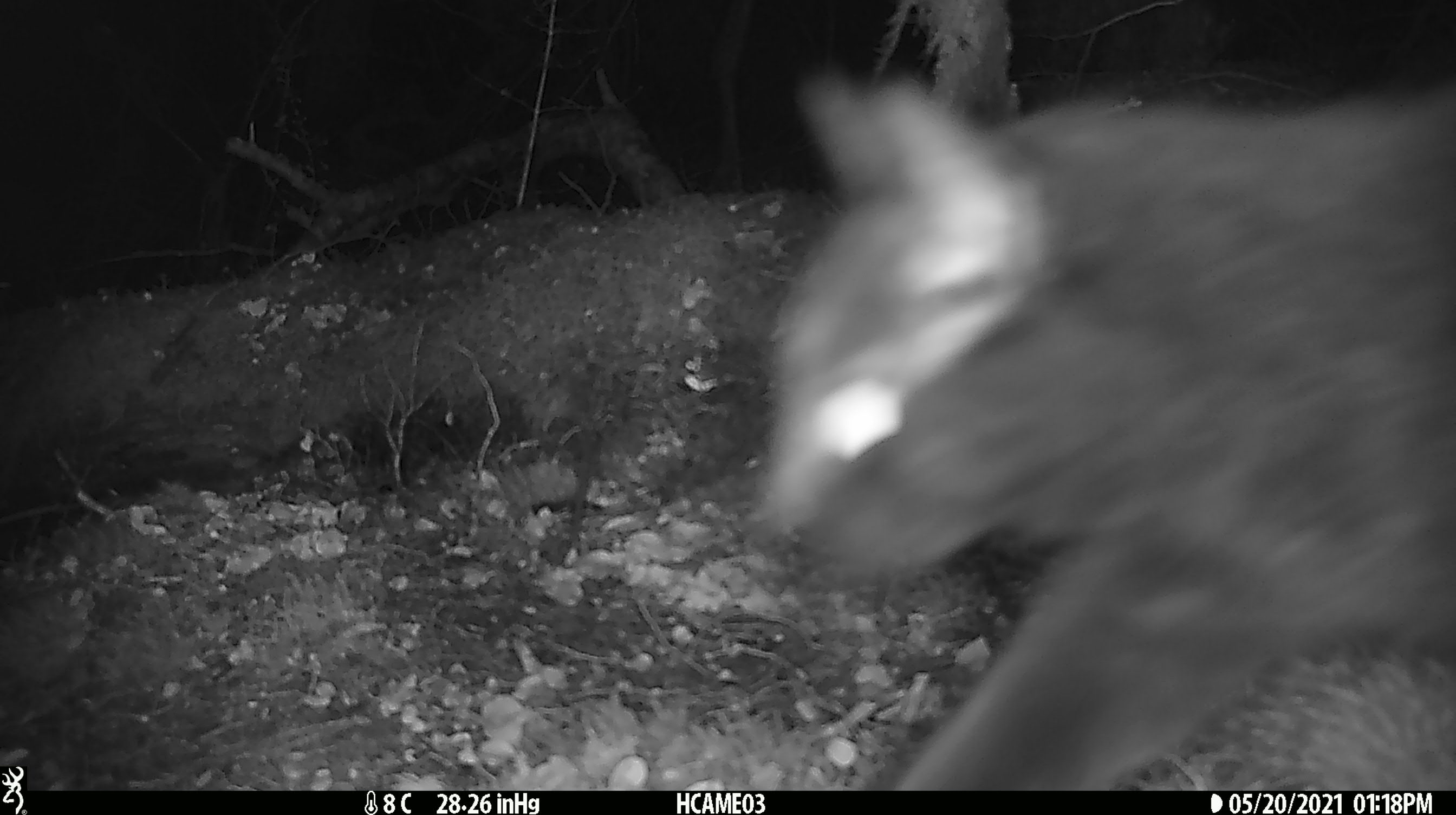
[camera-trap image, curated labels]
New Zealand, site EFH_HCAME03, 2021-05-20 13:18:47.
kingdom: Animalia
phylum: Chordata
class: Mammalia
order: Carnivora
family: Felidae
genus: Felis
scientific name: Felis catus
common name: domestic cat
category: cat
Cat (domestic cat) (Felis catus).